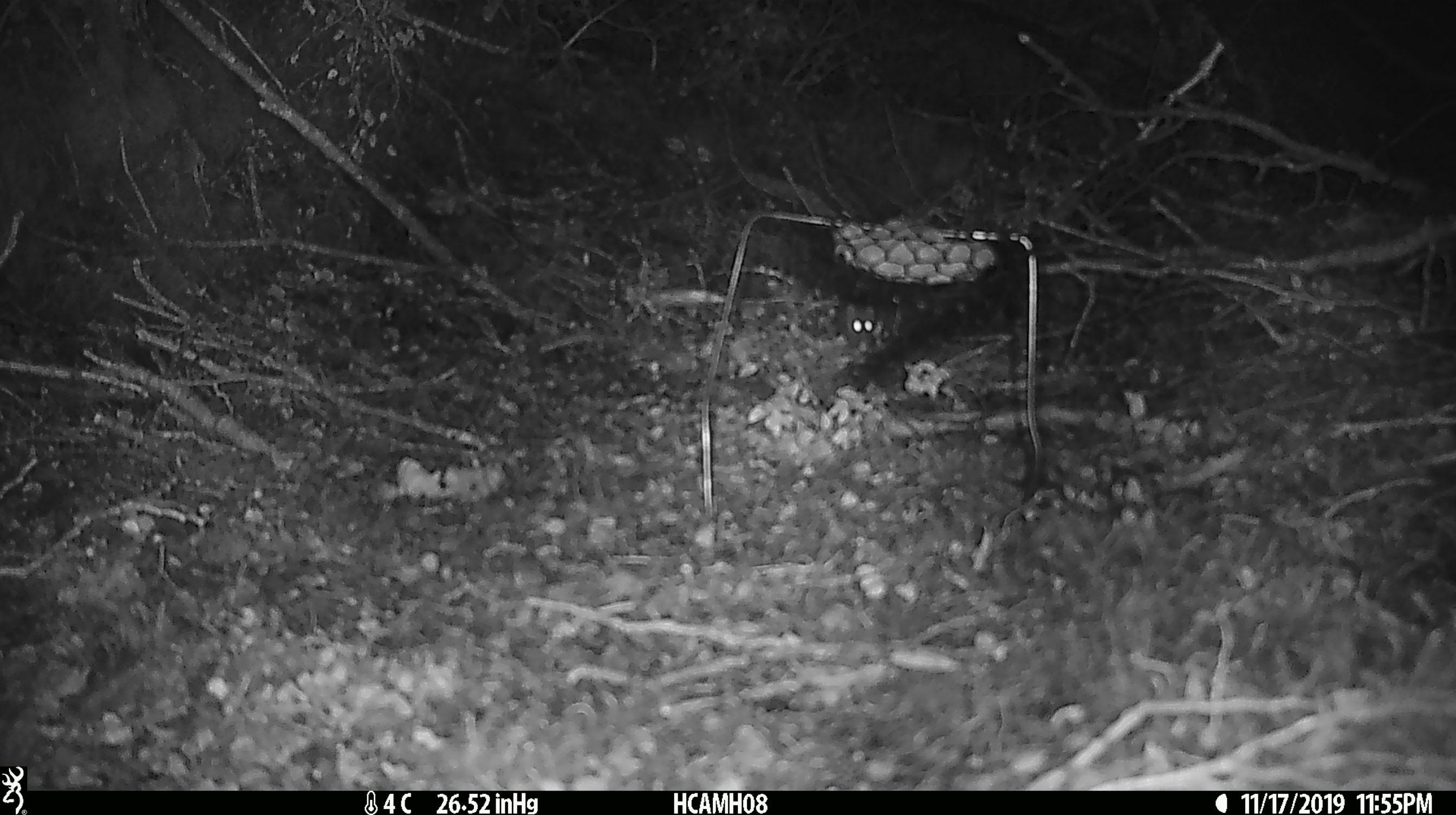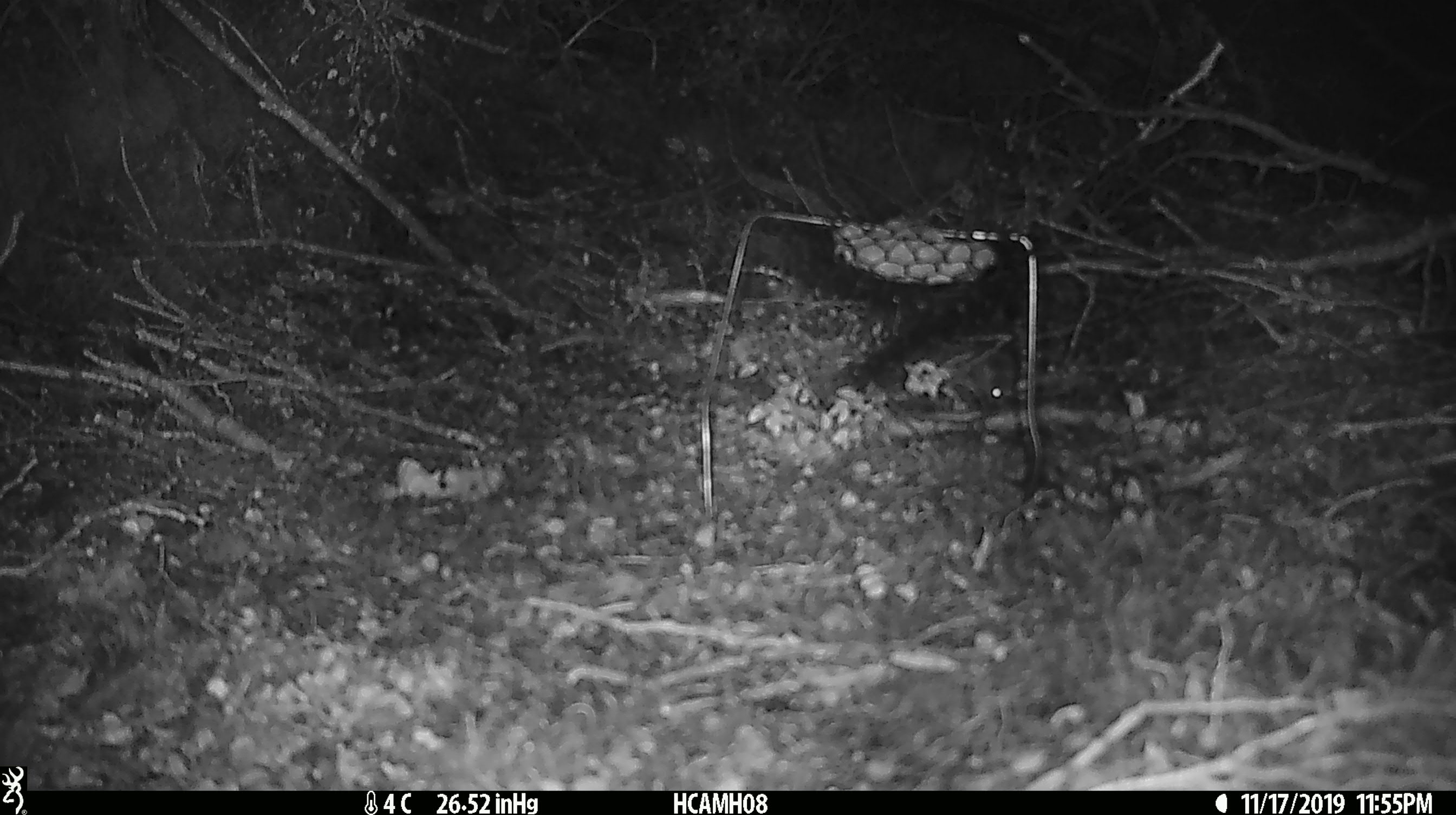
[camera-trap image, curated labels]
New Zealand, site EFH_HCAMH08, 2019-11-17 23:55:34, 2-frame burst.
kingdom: Animalia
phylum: Chordata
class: Mammalia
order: Rodentia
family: Muridae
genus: Mus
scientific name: Mus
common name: mouse